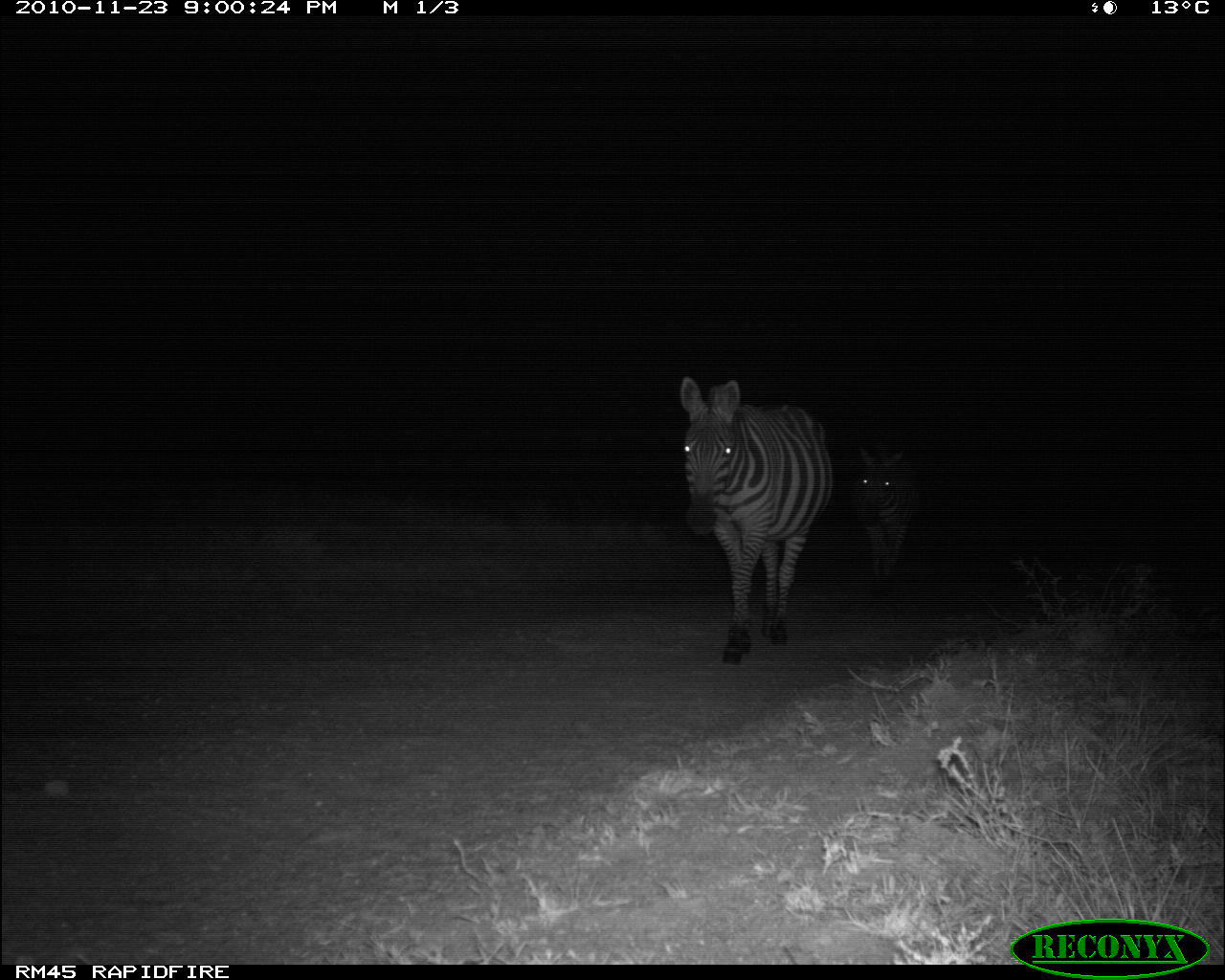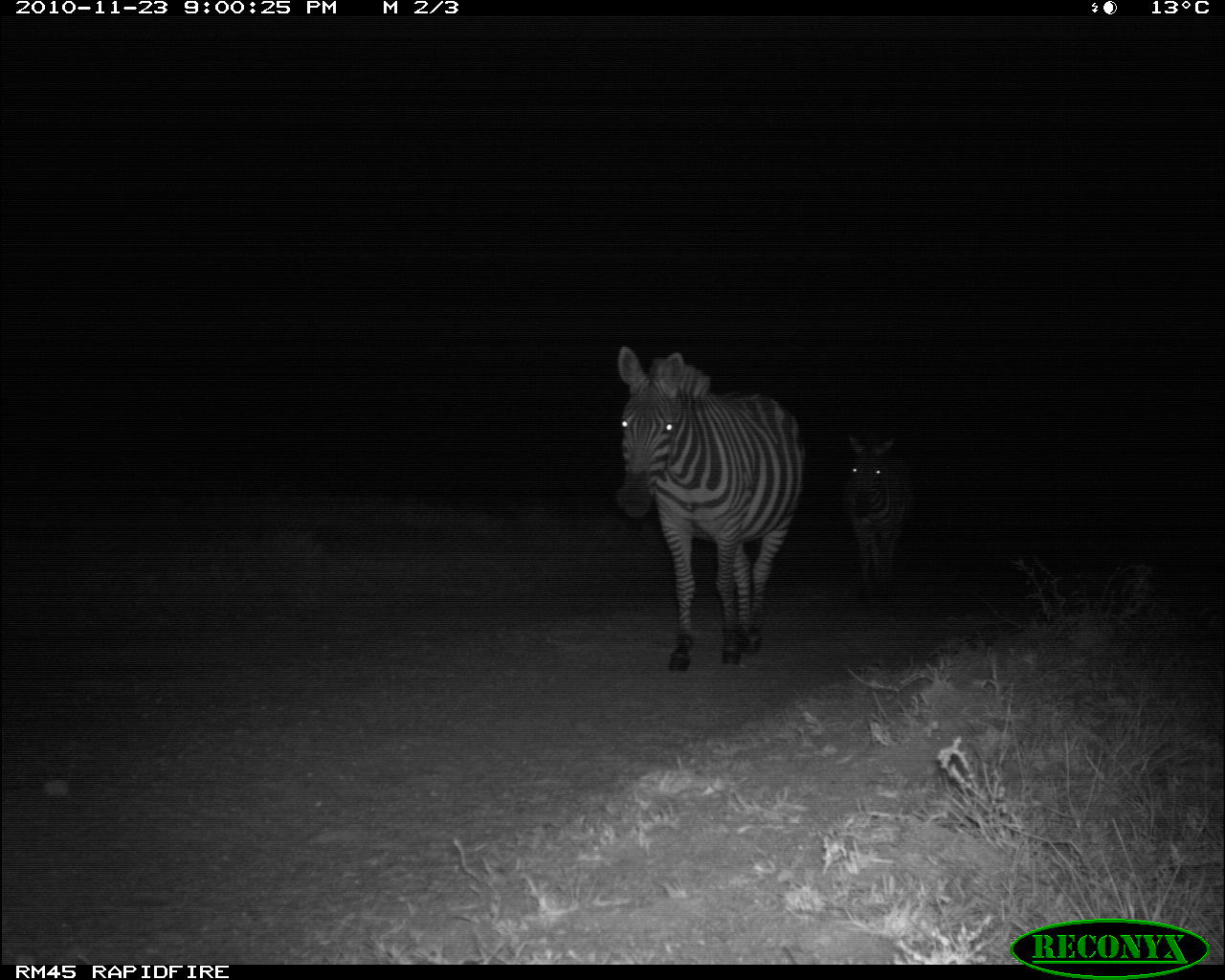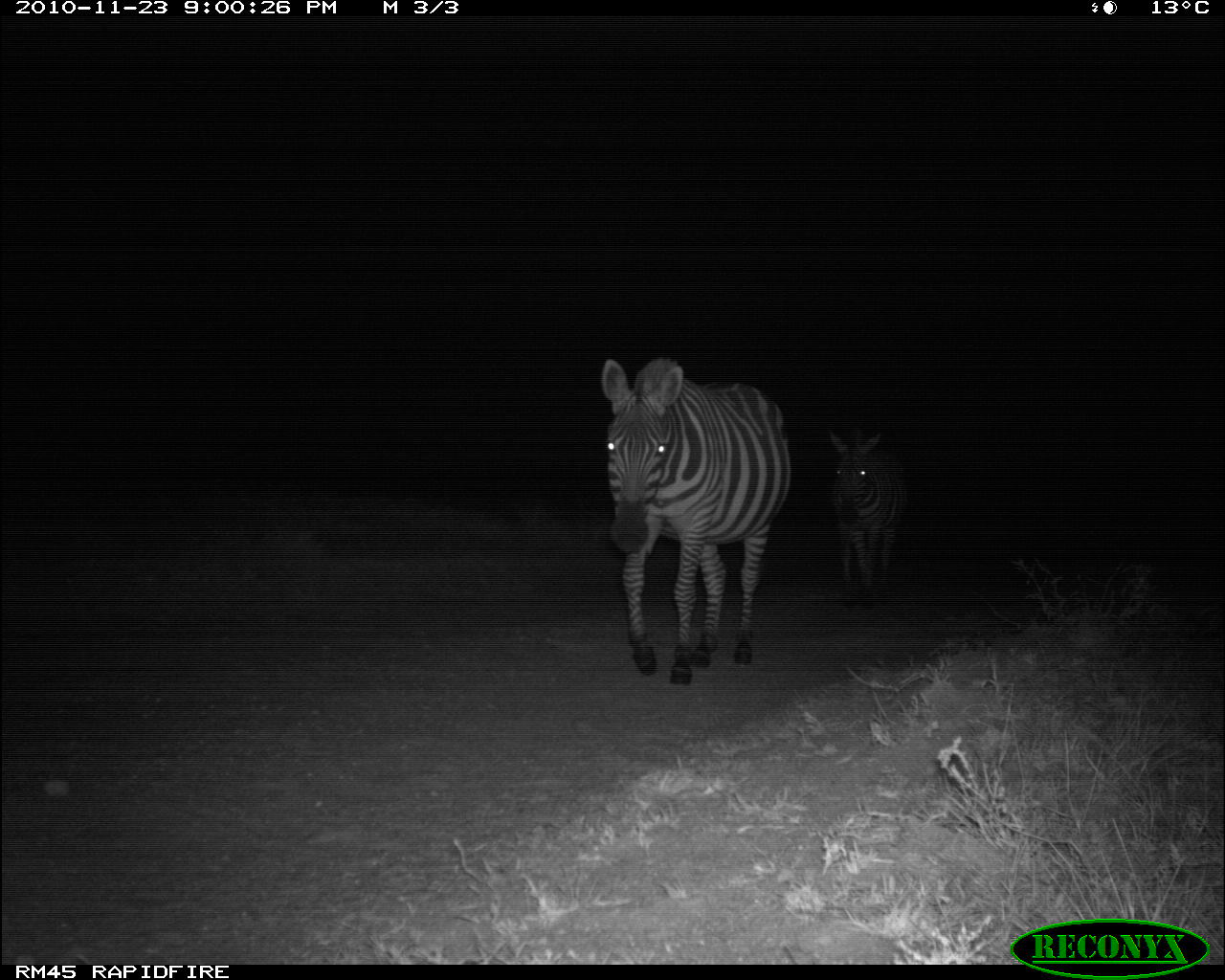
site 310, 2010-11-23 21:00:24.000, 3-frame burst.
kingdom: Animalia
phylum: Chordata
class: Mammalia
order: Perissodactyla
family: Equidae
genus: Equus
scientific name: Equus quagga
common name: plains zebra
Equus quagga (plains zebra), count 2.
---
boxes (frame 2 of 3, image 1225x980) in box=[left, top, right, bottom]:
equus quagga: box=[615, 344, 807, 672]; box=[841, 432, 909, 601]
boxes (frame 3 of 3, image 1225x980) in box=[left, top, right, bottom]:
equus quagga: box=[600, 356, 792, 687]; box=[829, 429, 908, 610]